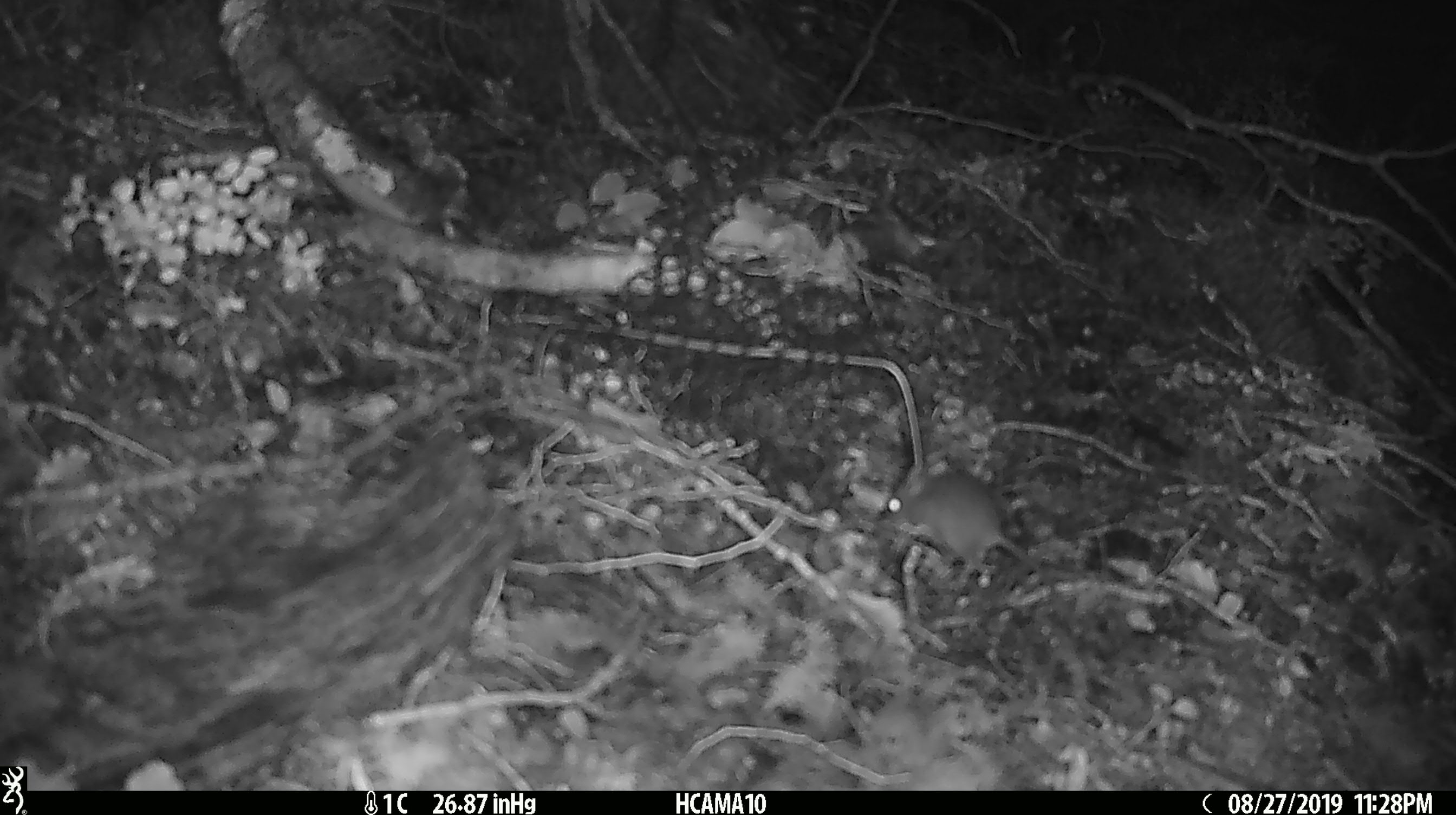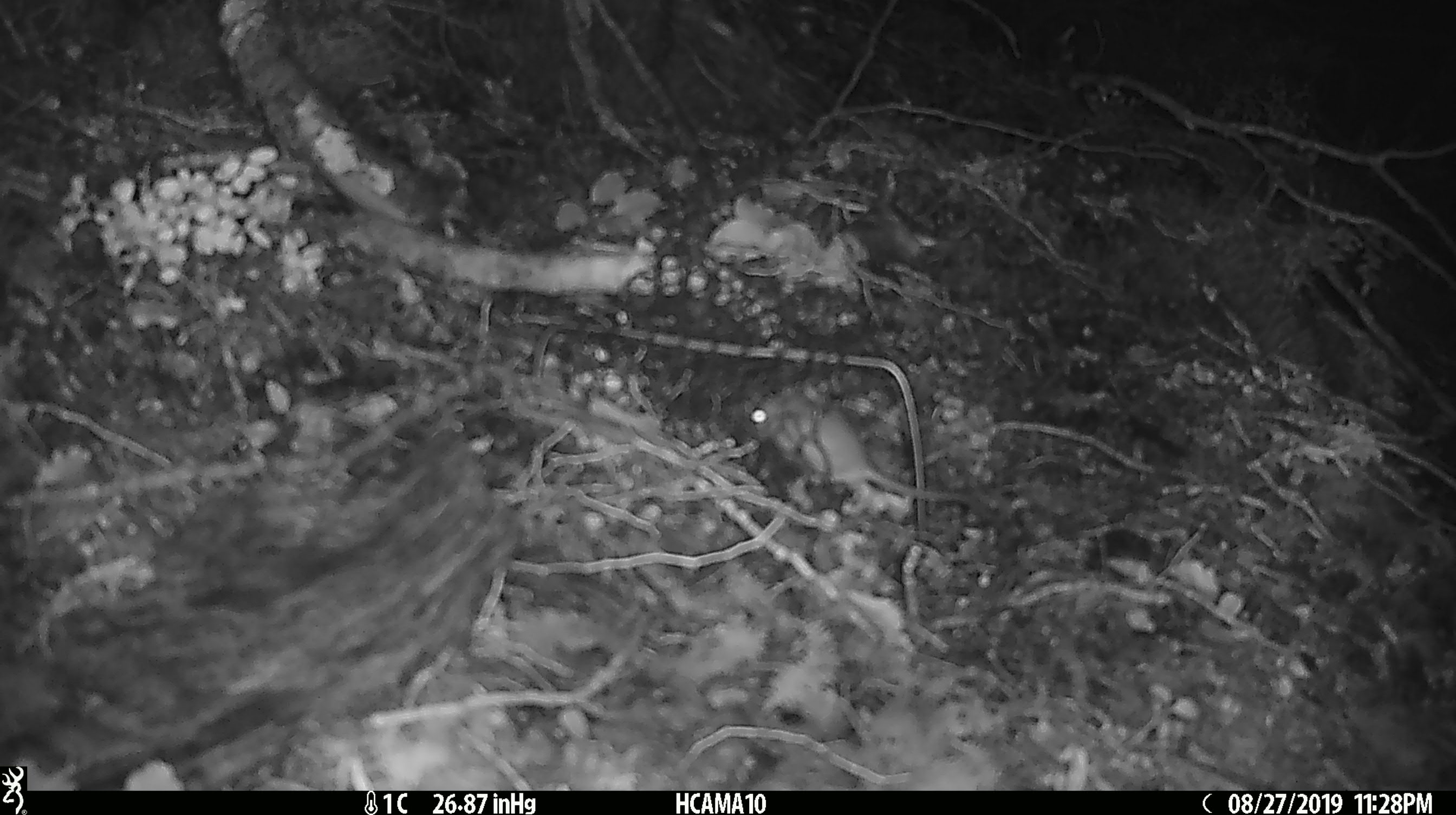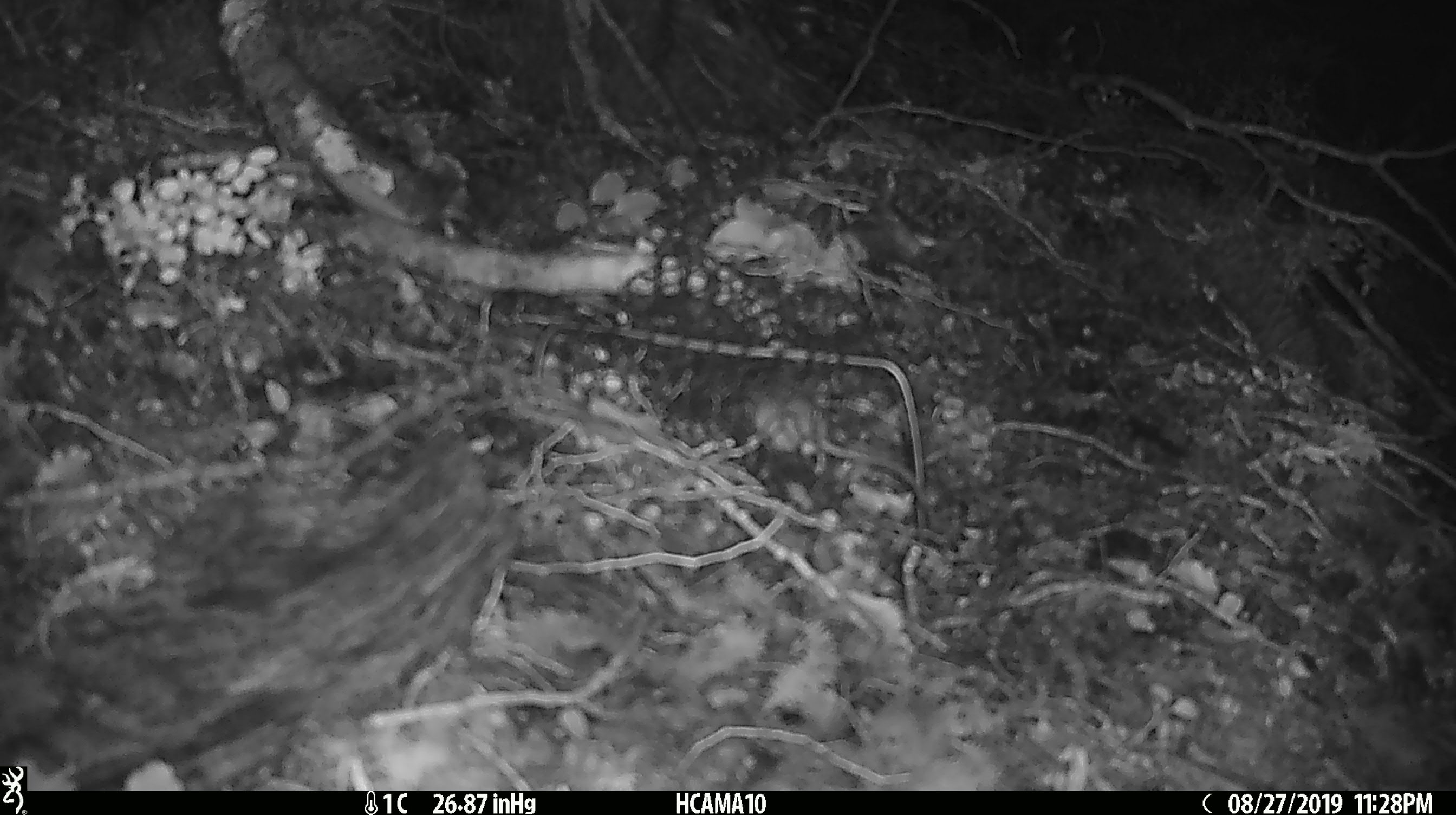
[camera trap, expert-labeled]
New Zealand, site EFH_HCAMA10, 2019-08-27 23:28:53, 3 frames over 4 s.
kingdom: Animalia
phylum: Chordata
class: Mammalia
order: Rodentia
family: Muridae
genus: Mus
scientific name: Mus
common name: mouse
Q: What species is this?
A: Mouse (Mus).